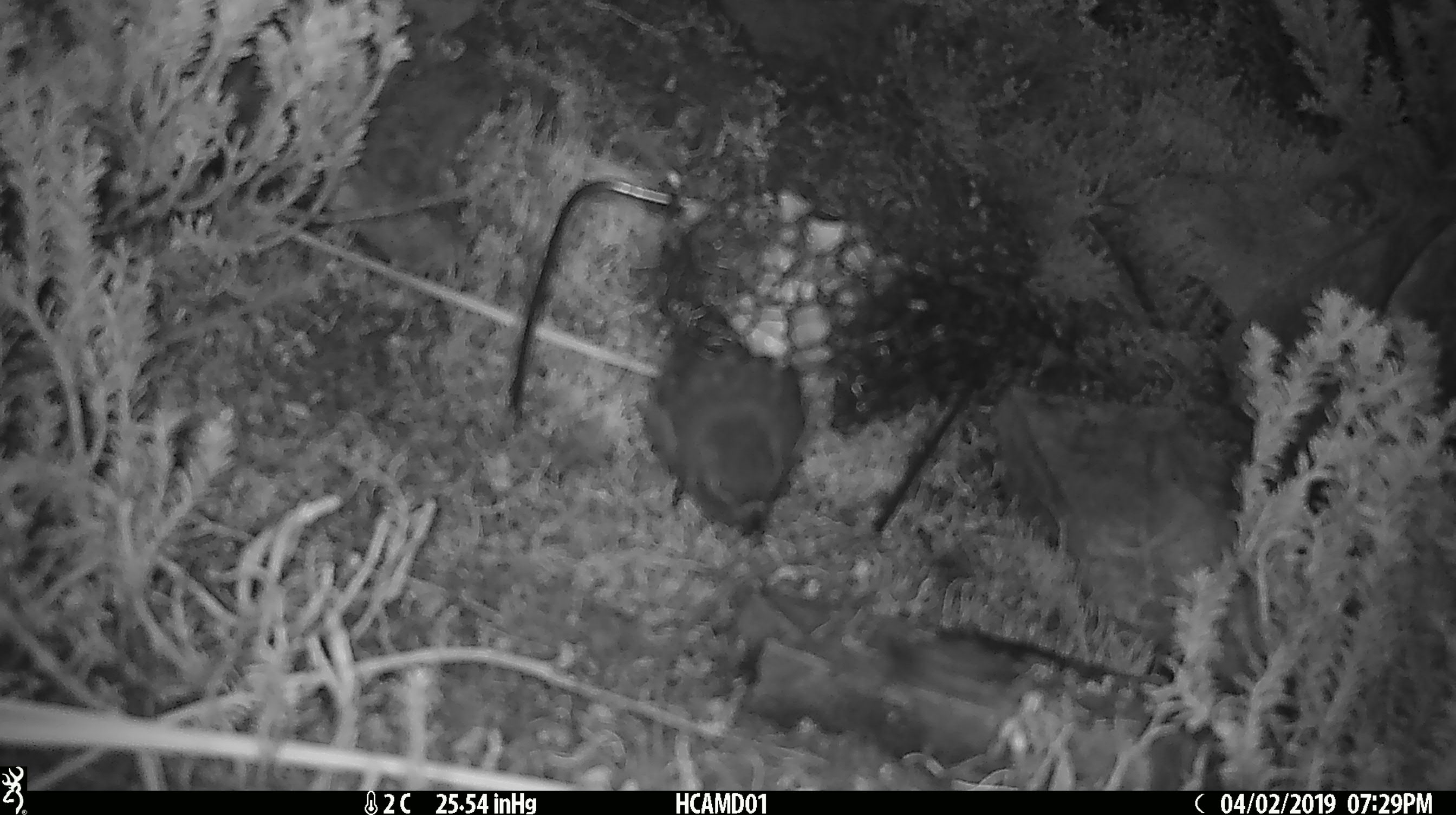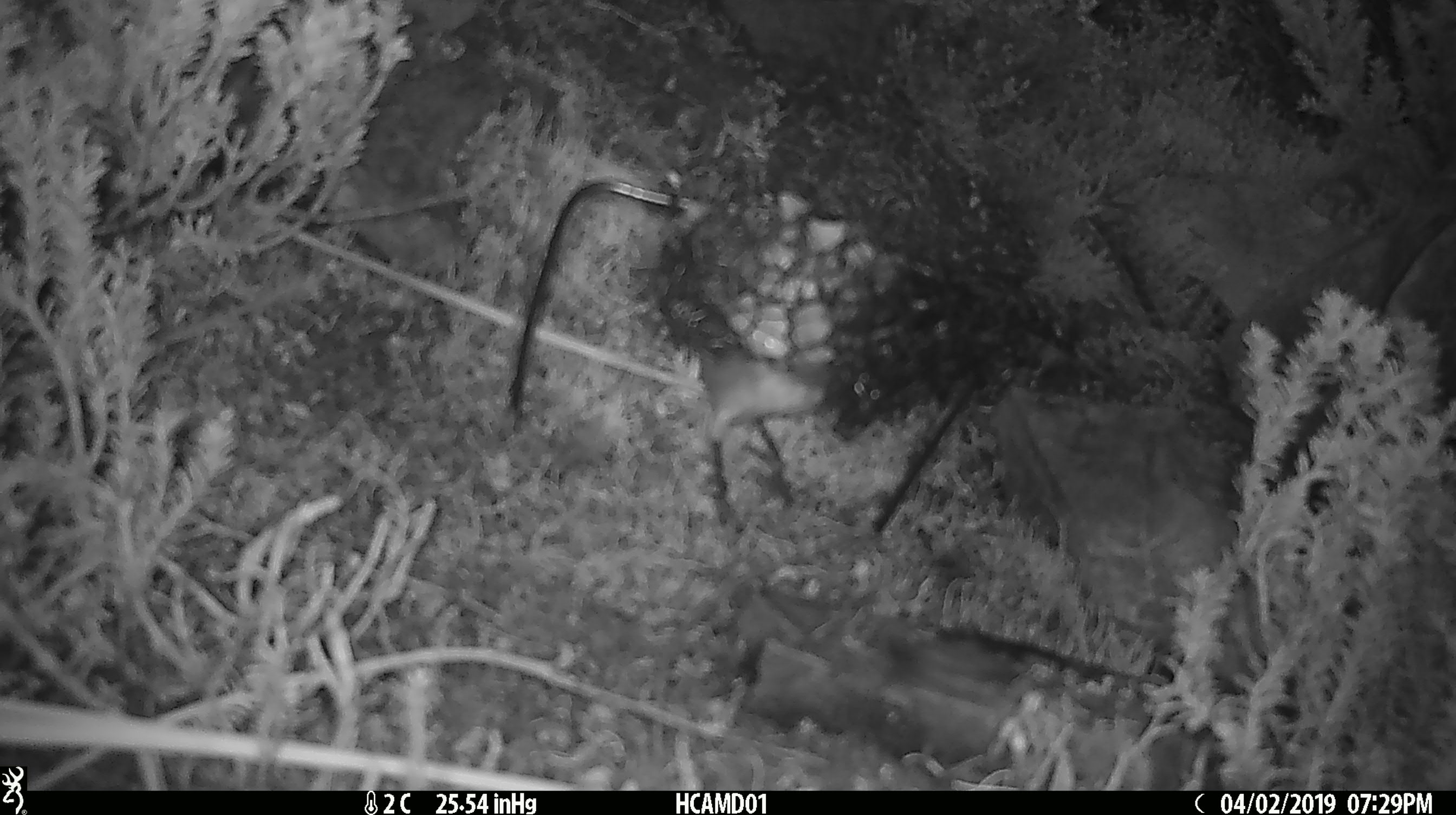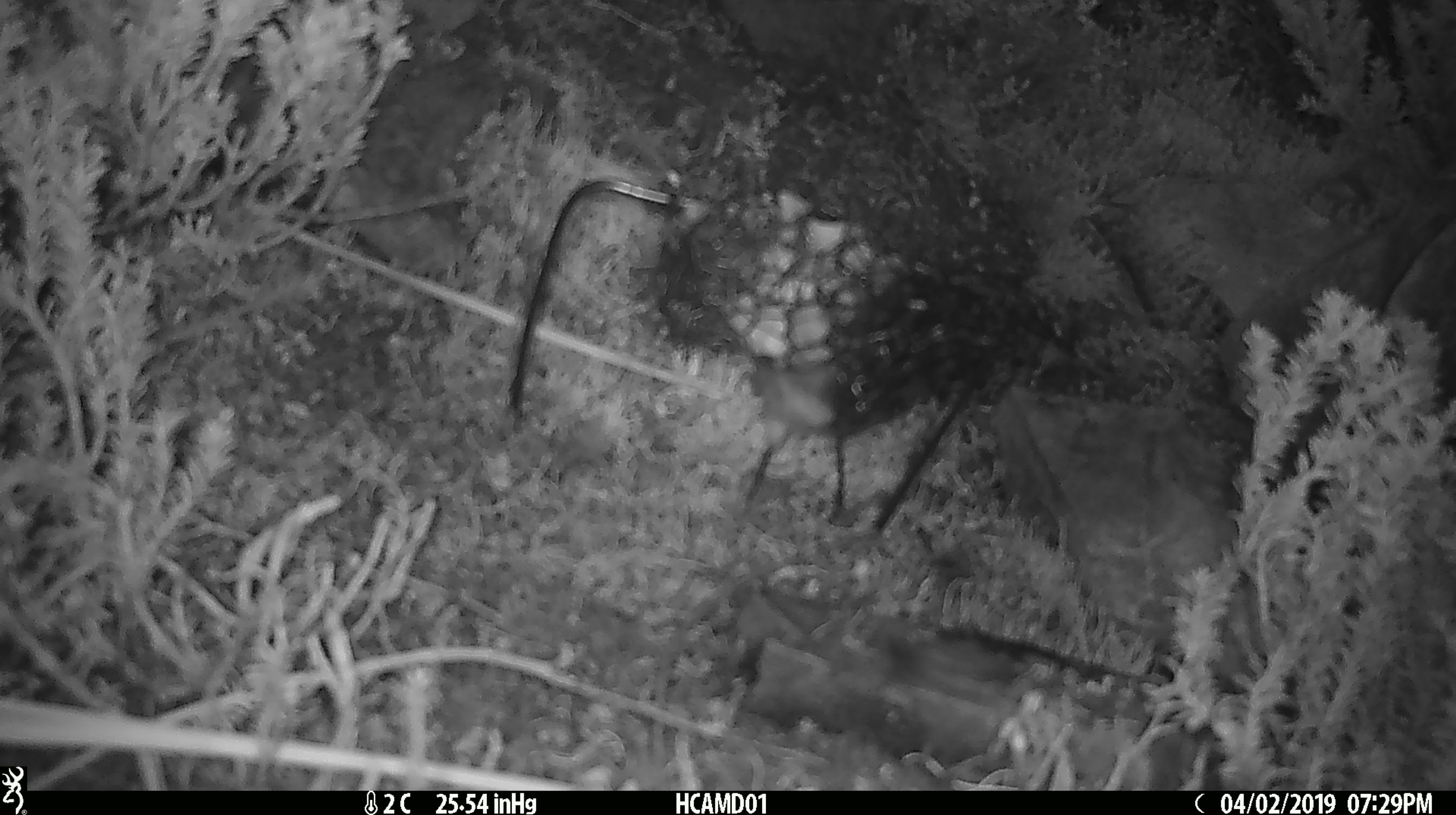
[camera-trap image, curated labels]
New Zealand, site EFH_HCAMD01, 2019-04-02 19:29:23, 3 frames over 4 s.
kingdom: Animalia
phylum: Chordata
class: Aves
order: Passeriformes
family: Petroicidae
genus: Petroica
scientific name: Petroica australis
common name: new zealand robin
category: robin